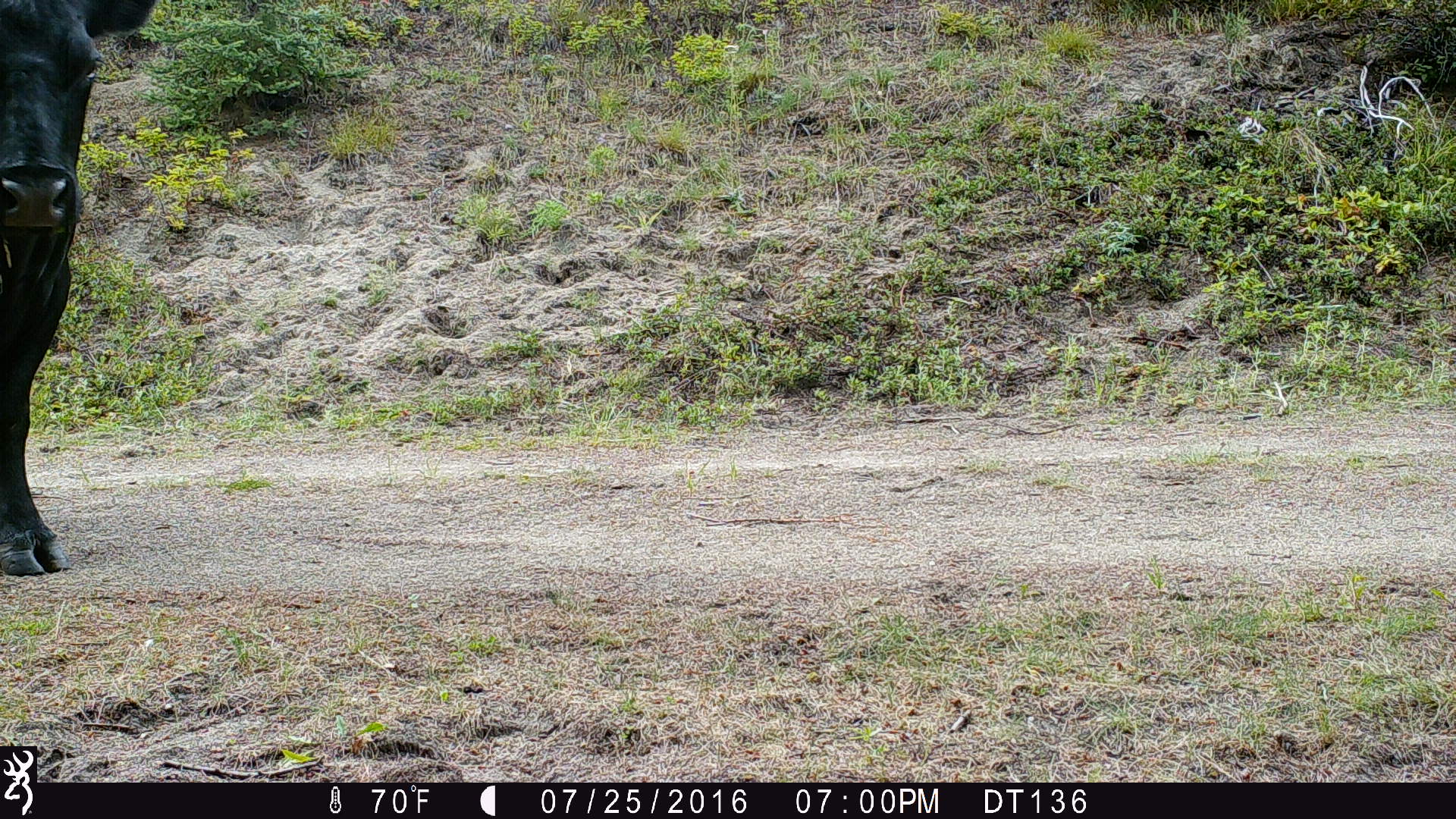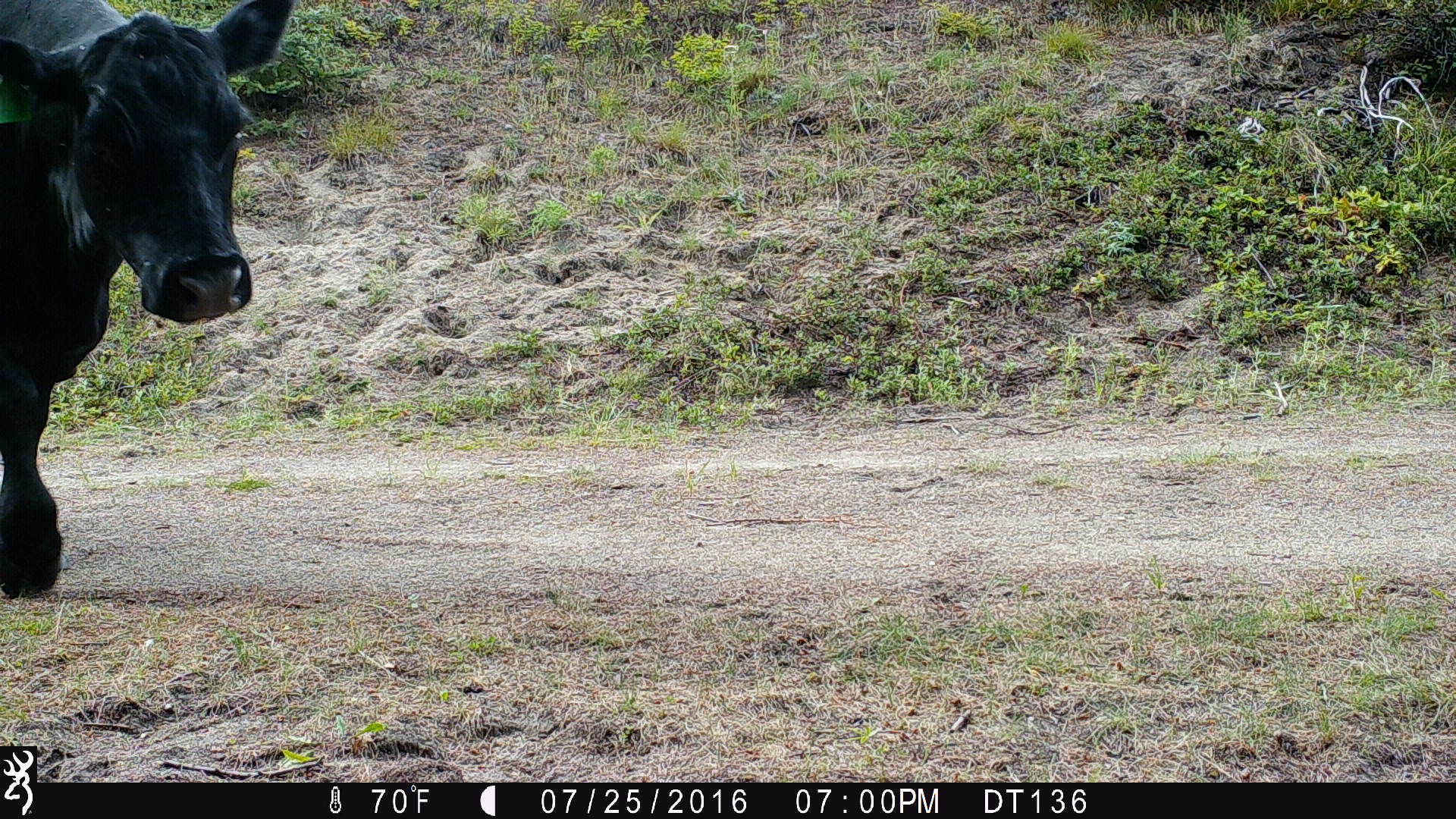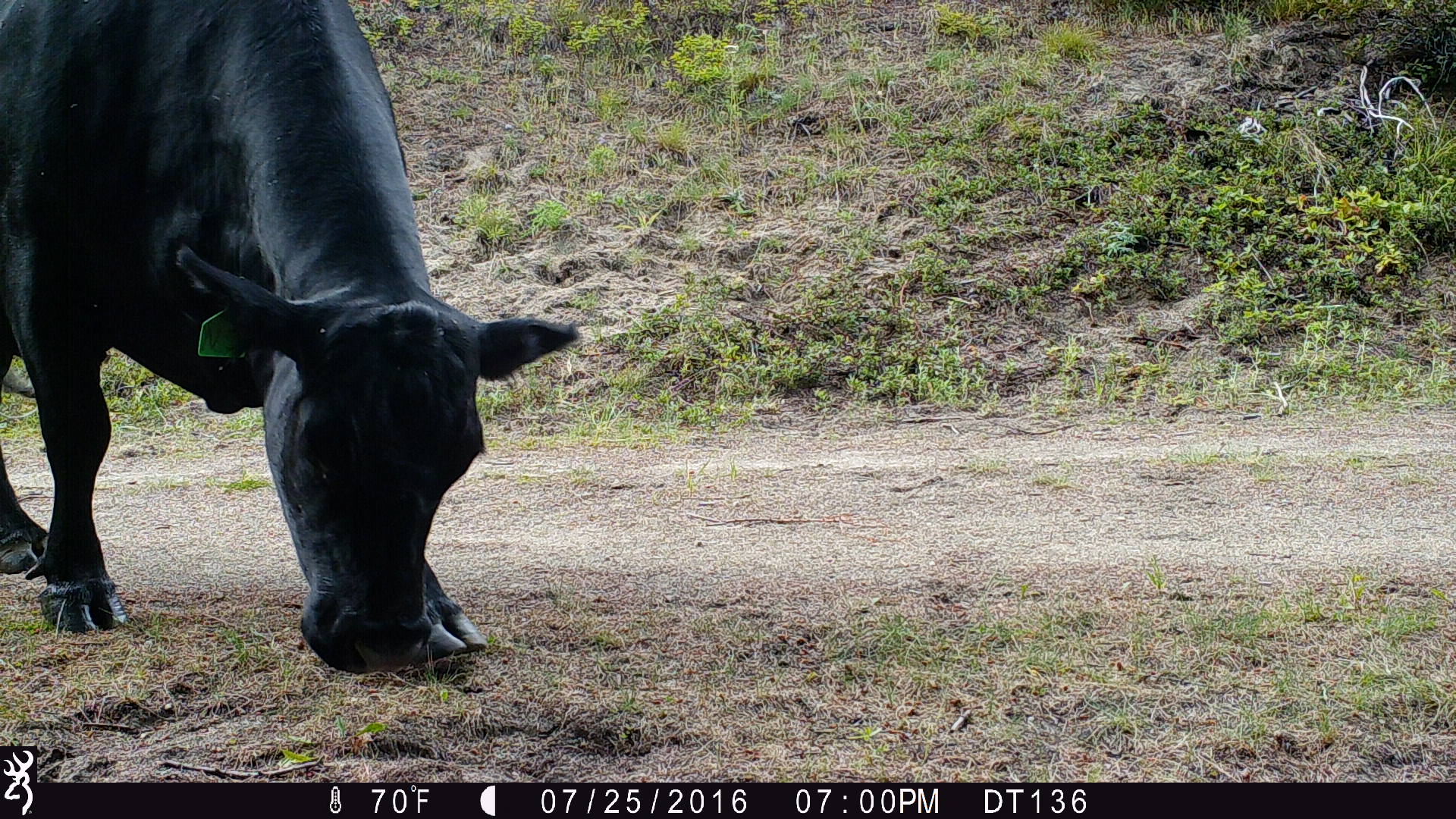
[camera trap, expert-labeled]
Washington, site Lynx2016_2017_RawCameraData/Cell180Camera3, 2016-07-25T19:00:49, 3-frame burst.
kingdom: Animalia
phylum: Chordata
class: Mammalia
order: Artiodactyla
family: Bovidae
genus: Bos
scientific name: Bos taurus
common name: domestic cattle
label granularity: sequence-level